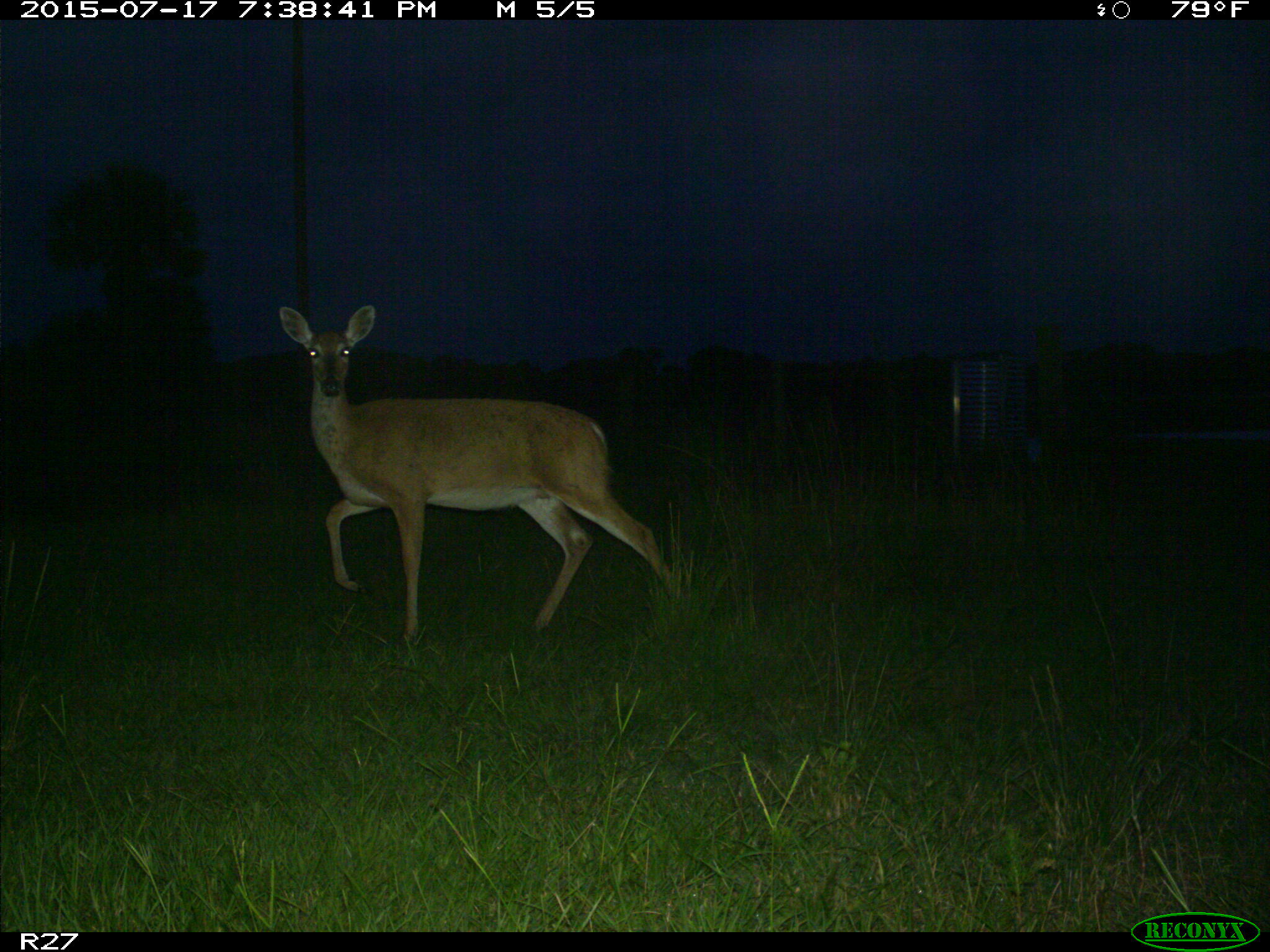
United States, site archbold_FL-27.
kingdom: Animalia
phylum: Chordata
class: Mammalia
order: Artiodactyla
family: Cervidae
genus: Odocoileus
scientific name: Odocoileus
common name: deer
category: unidentified deer